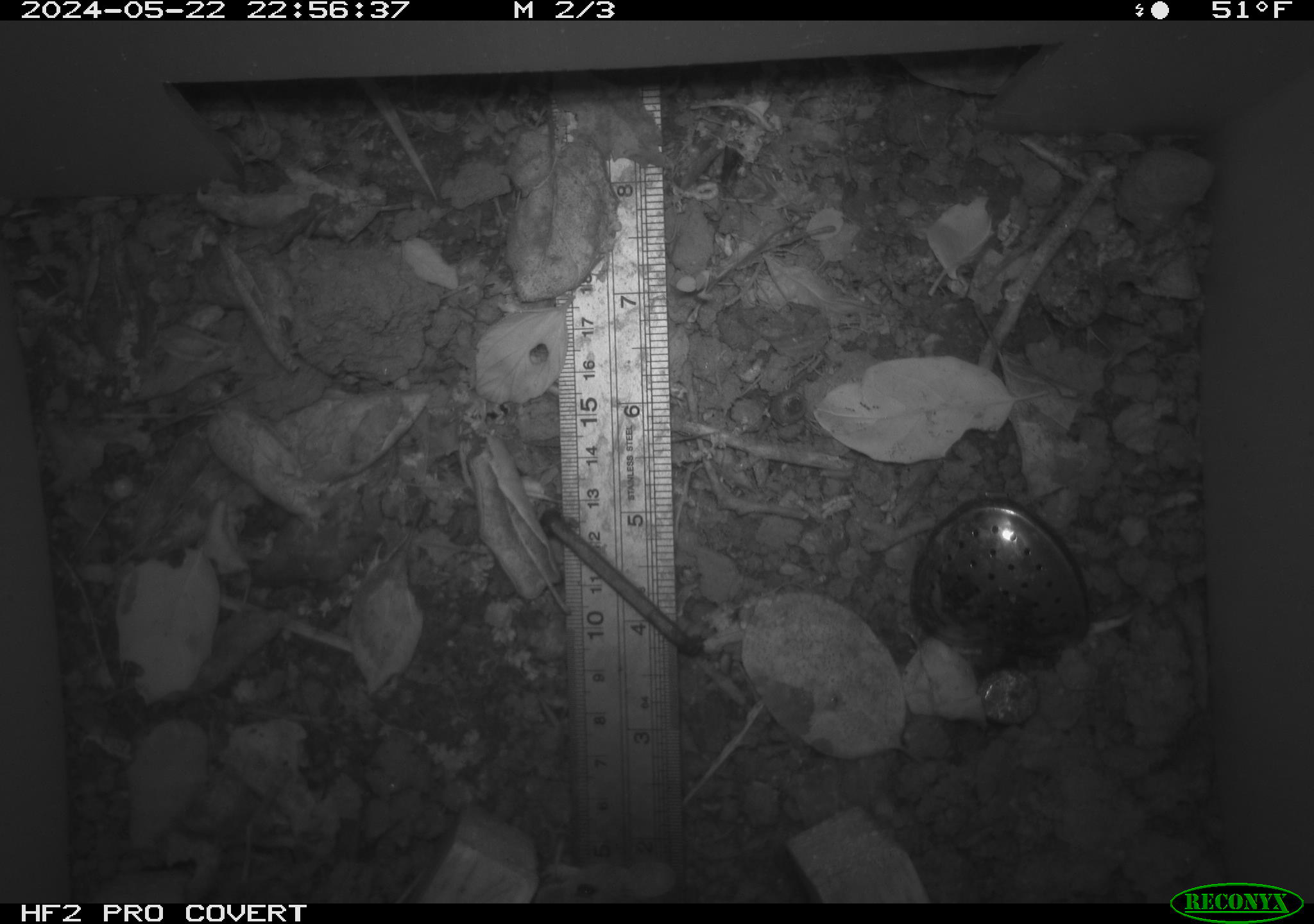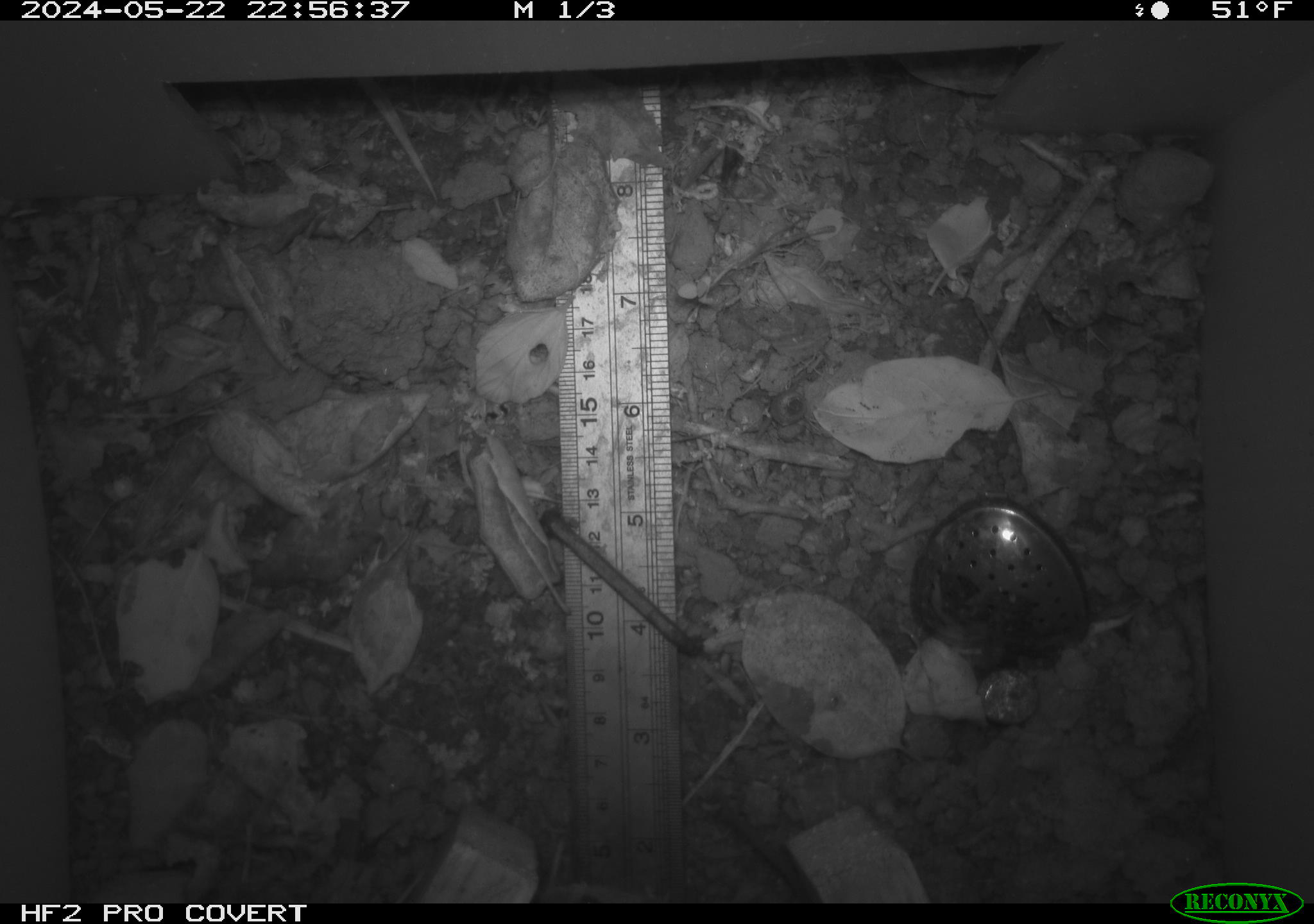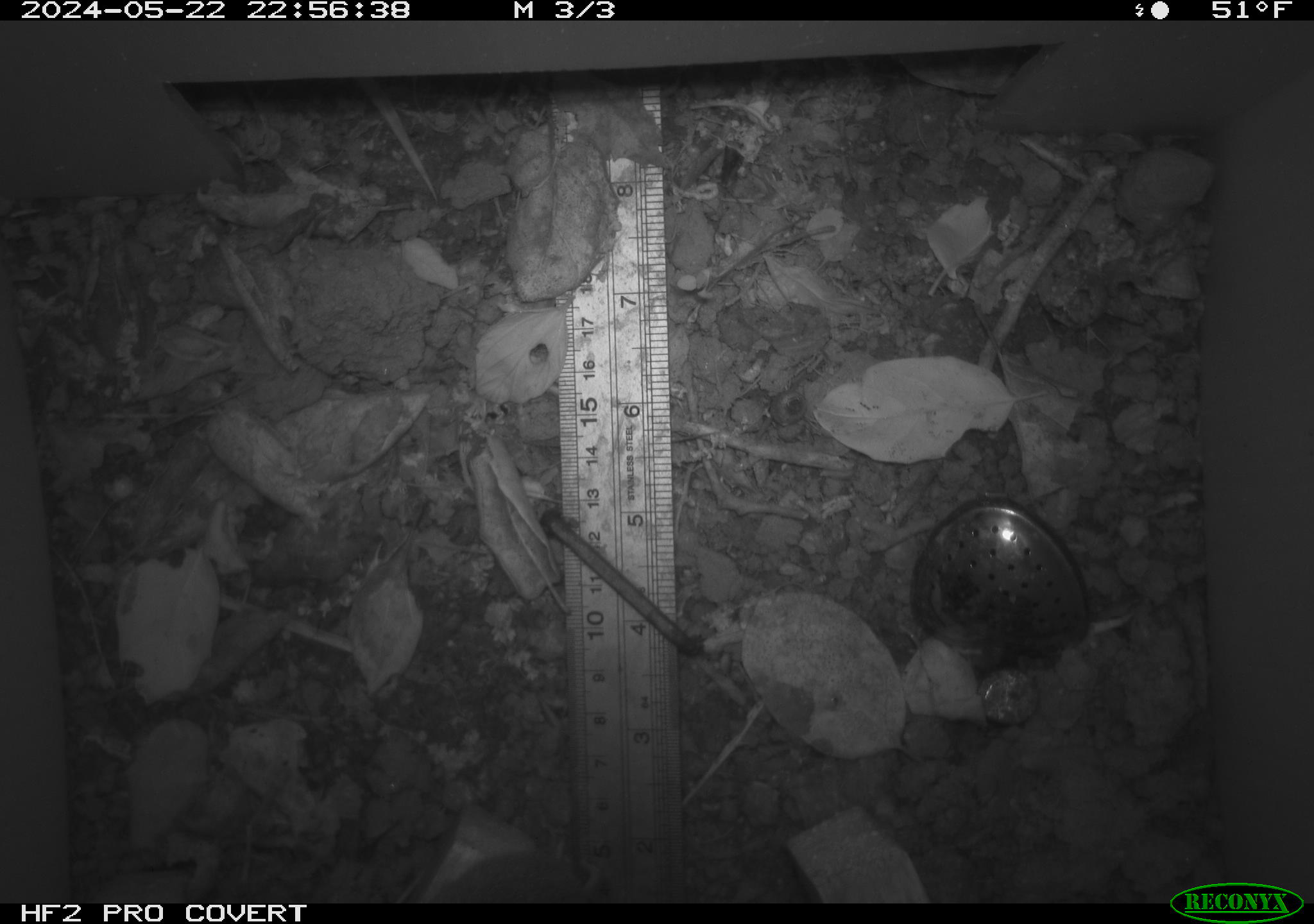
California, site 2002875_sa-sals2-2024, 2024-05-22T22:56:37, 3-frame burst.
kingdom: Animalia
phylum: Chordata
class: Mammalia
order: Rodentia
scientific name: Rodentia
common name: mouse species